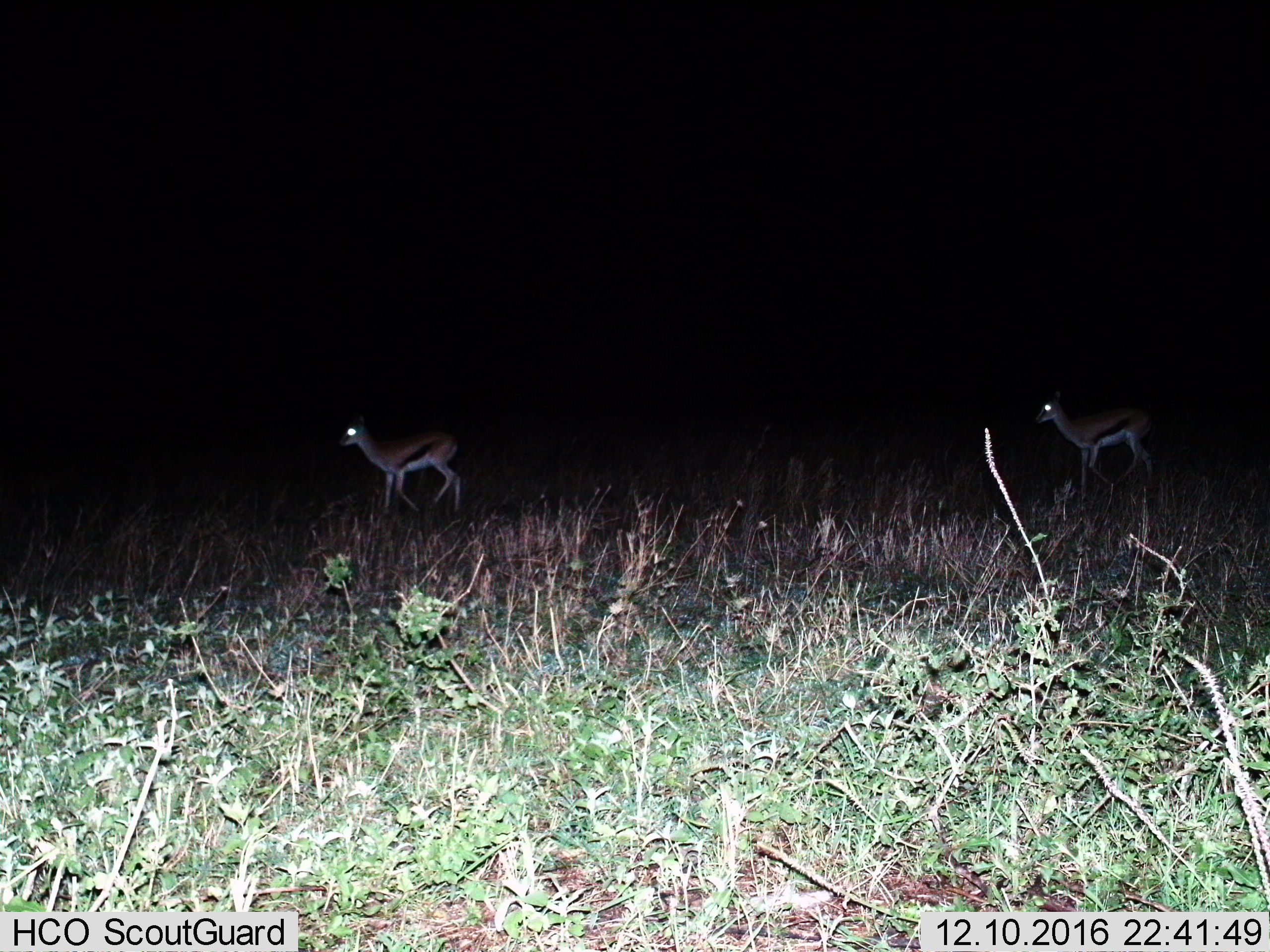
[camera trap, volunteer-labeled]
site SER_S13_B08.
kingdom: Animalia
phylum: Chordata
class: Mammalia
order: Artiodactyla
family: Bovidae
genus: Eudorcas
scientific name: Eudorcas thomsonii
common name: thomson's gazelle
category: gazellethomsons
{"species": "gazellethomsons (thomson's gazelle) (Eudorcas thomsonii)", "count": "2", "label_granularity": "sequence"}